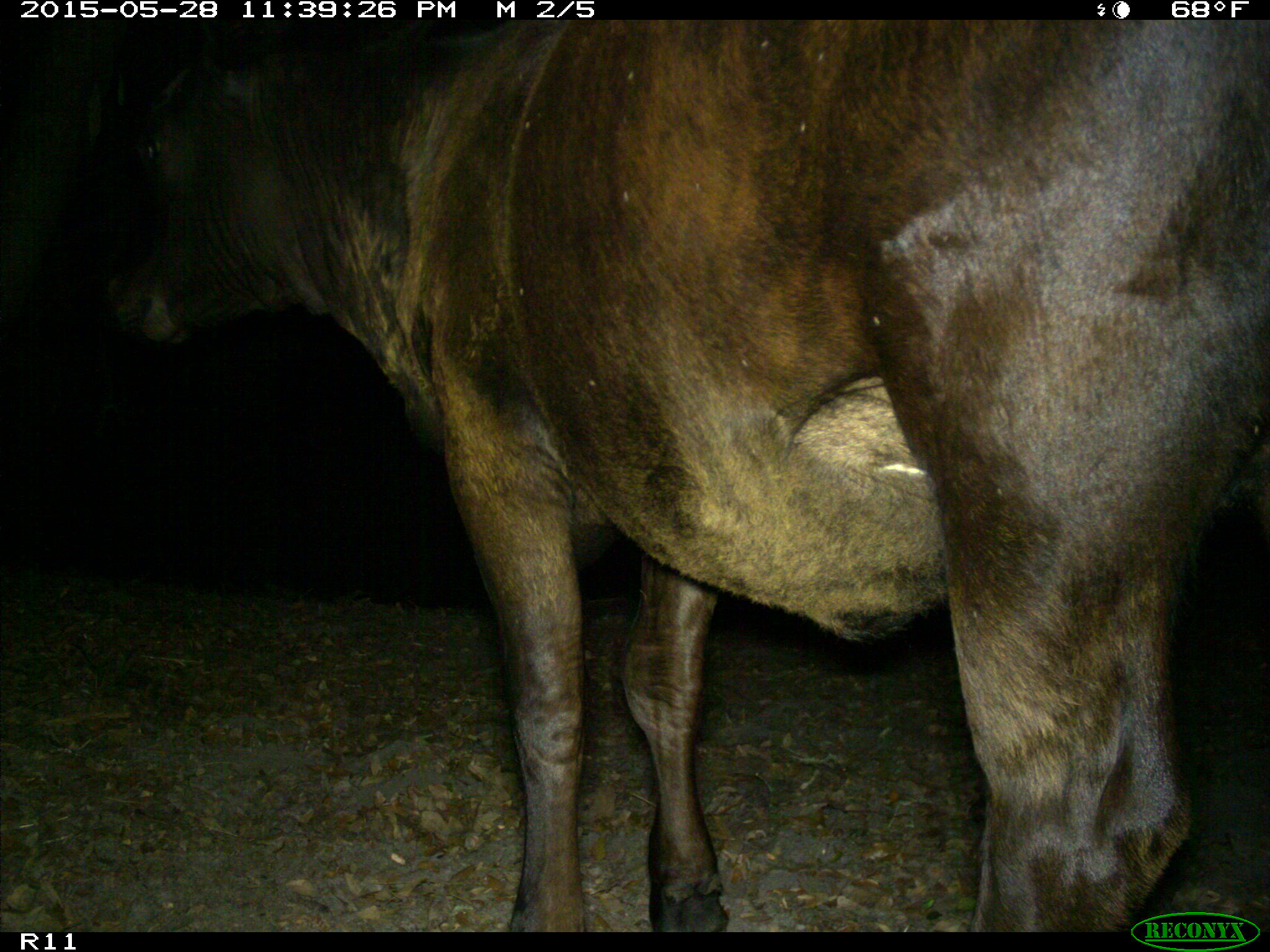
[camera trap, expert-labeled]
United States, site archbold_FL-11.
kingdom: Animalia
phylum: Chordata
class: Mammalia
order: Artiodactyla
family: Bovidae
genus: Bos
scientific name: Bos taurus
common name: domestic cow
Bos taurus (domestic cow).